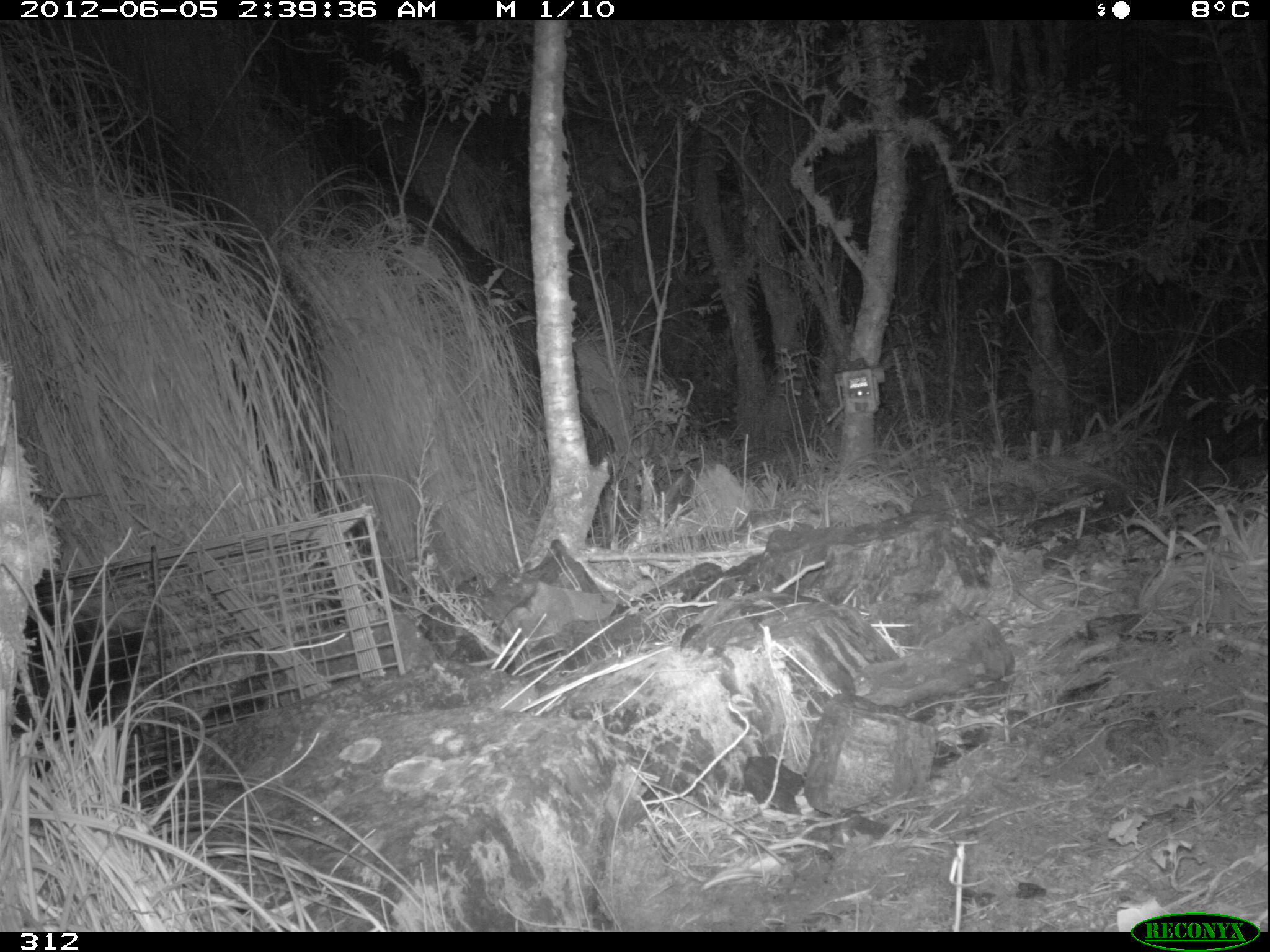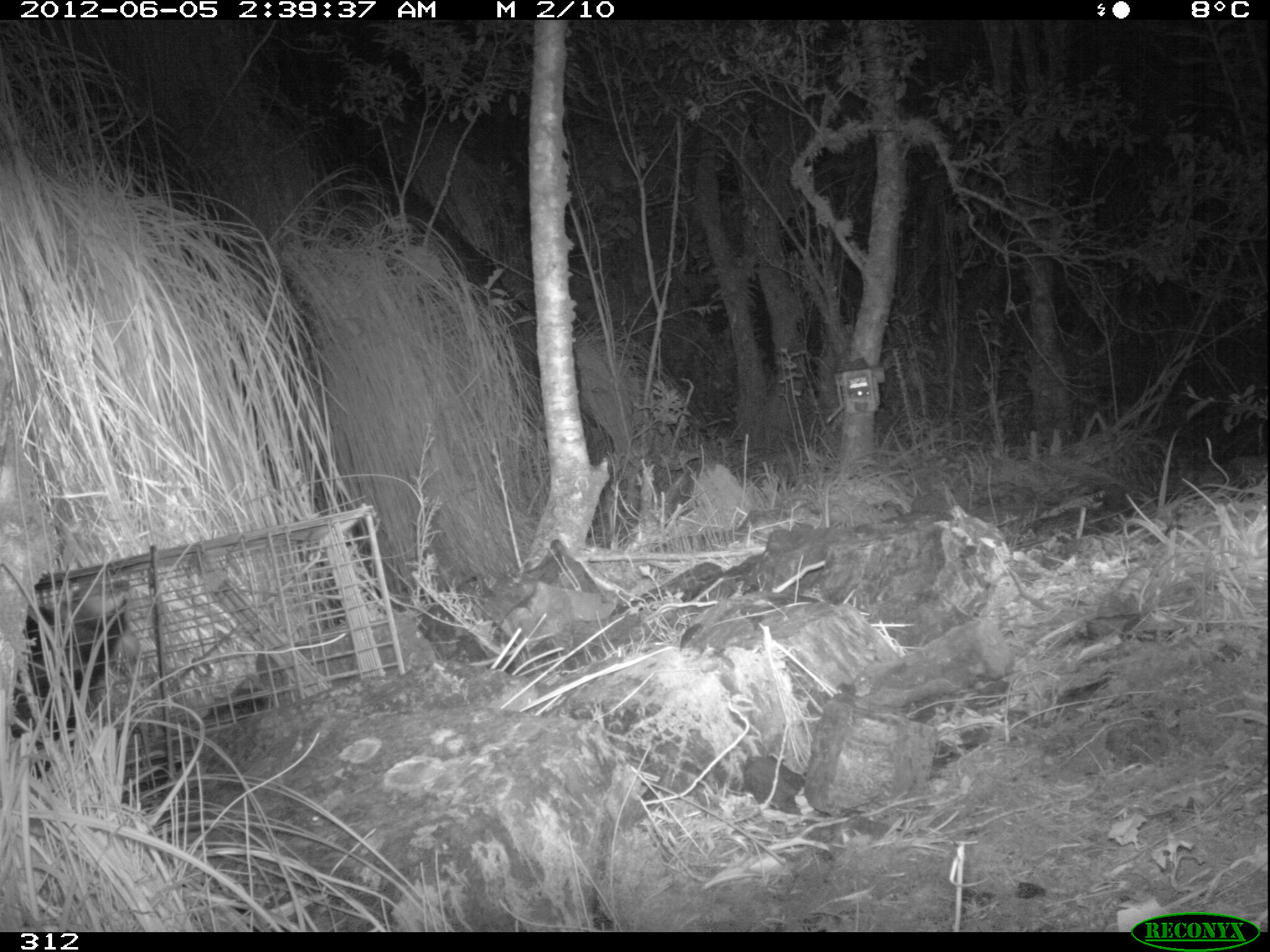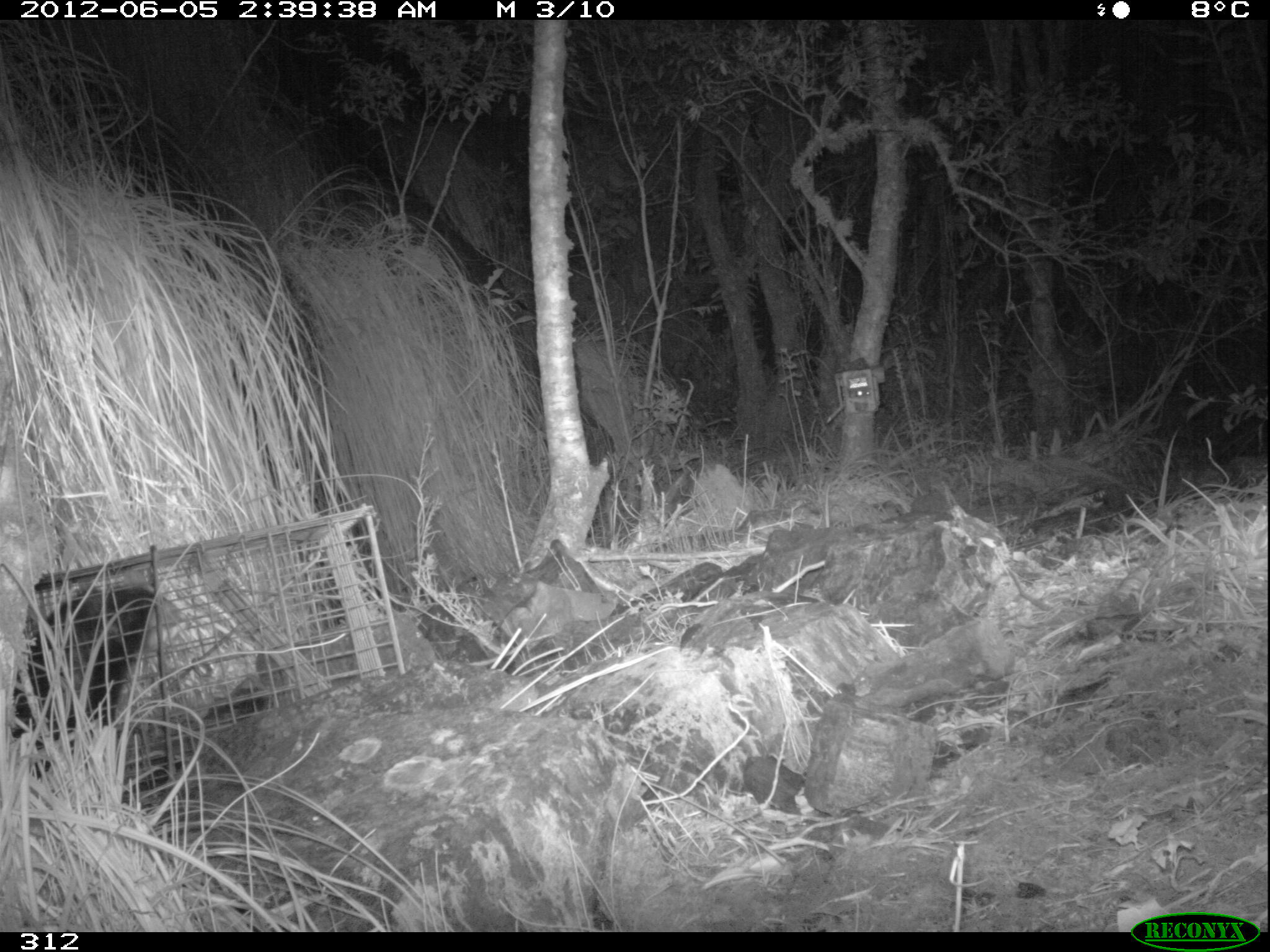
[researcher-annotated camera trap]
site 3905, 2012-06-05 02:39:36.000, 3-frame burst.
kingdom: Animalia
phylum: Chordata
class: Mammalia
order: Didelphimorphia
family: Didelphidae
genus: Didelphis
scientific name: Didelphis pernigra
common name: andean white-eared opossum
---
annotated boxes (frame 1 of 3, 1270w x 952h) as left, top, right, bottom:
didelphis pernigra: 7, 601, 149, 809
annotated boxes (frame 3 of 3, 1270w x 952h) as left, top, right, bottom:
didelphis pernigra: 9, 571, 184, 812